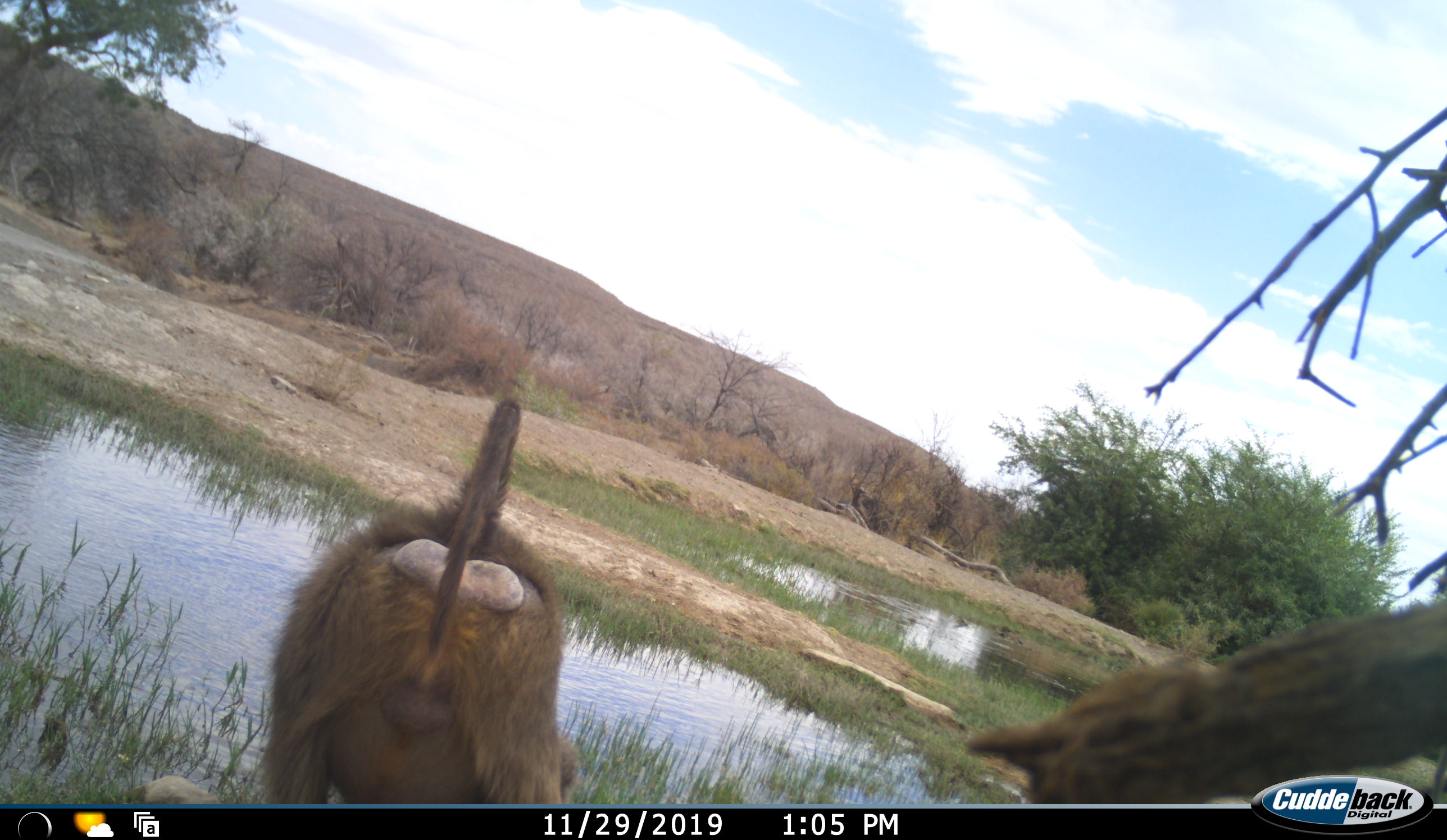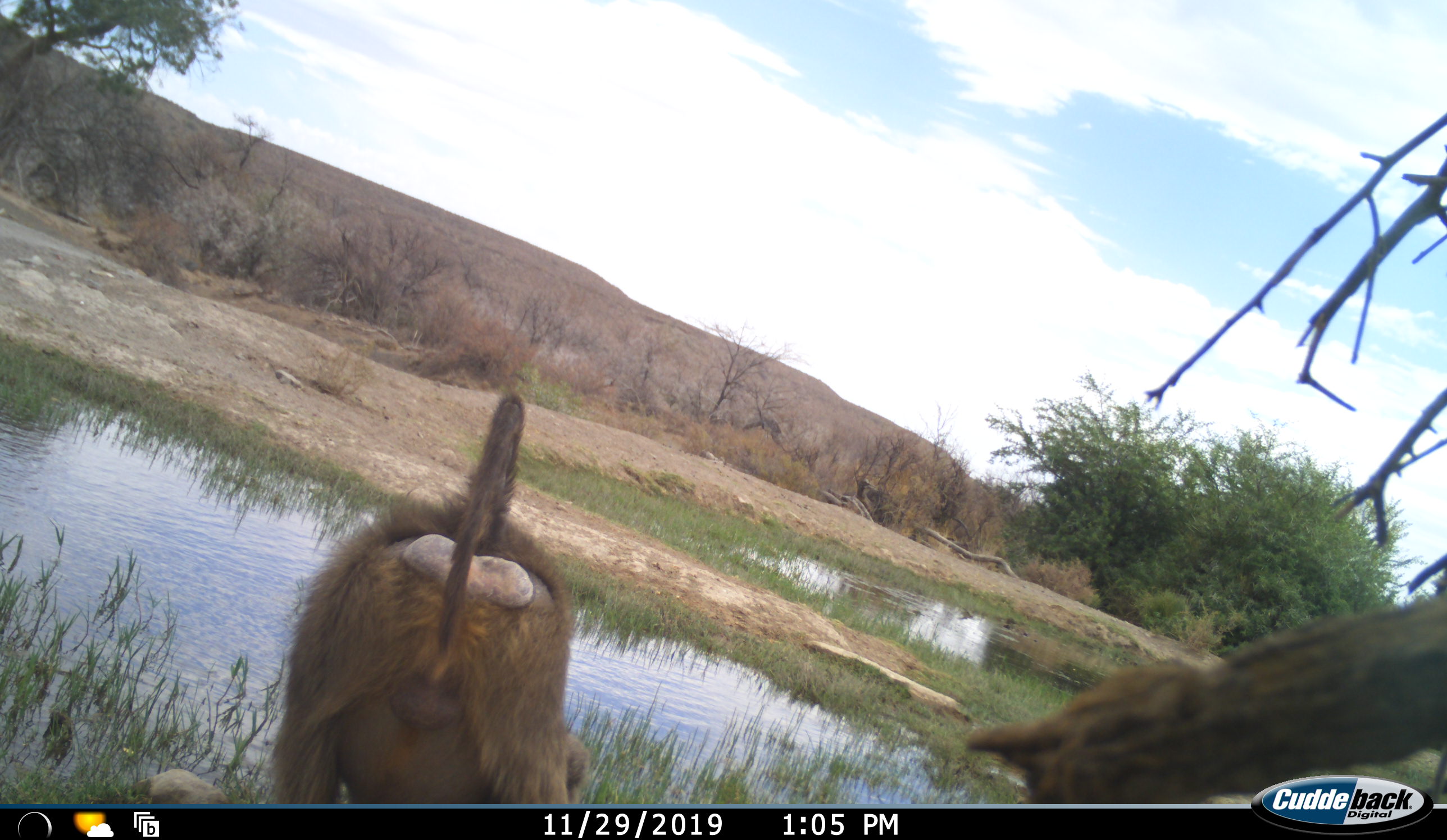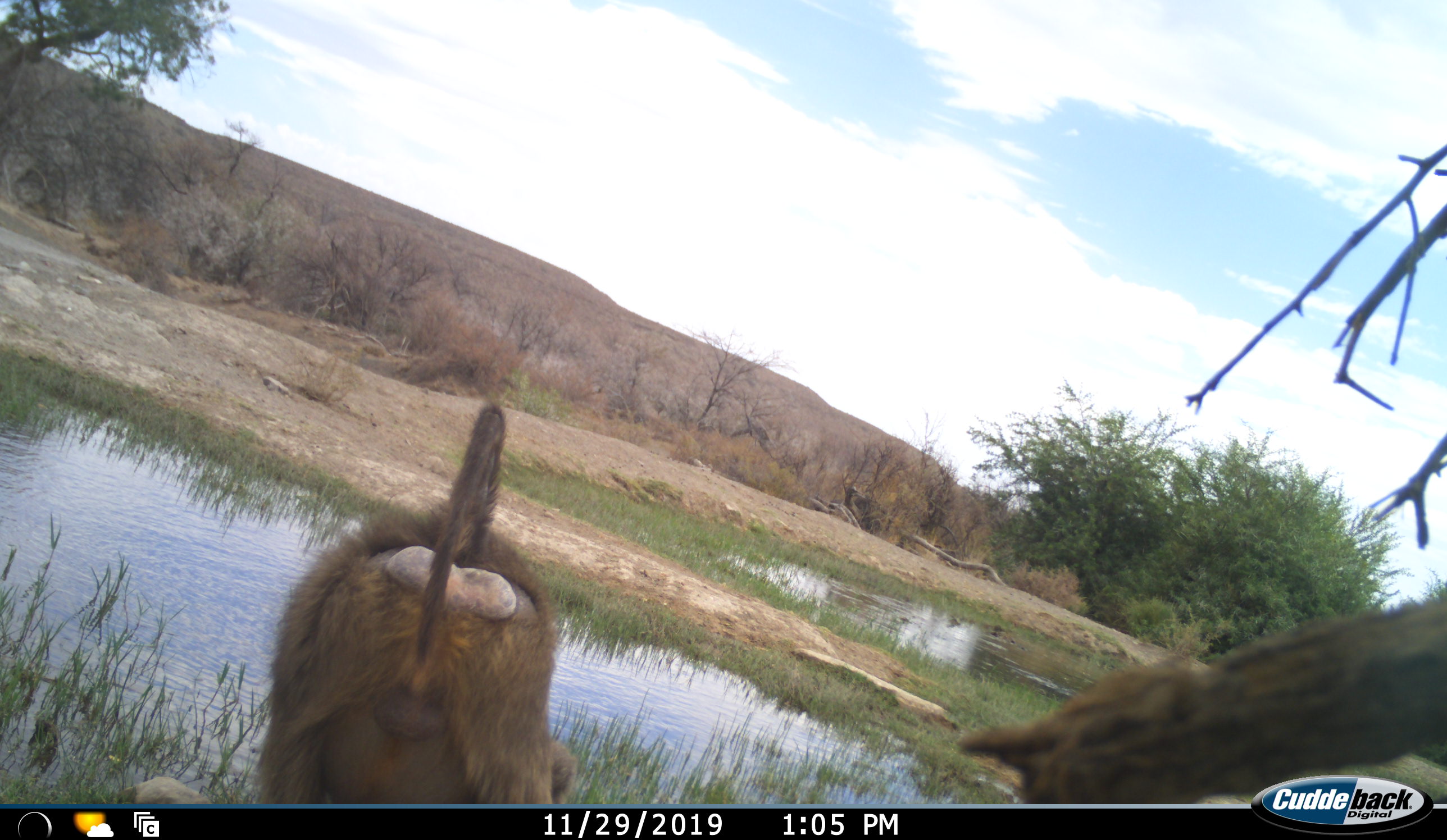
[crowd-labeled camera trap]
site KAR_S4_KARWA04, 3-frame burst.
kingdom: Animalia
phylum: Chordata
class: Mammalia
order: Primates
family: Cercopithecidae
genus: Papio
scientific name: Papio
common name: baboon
Baboon (Papio), count 1. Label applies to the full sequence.